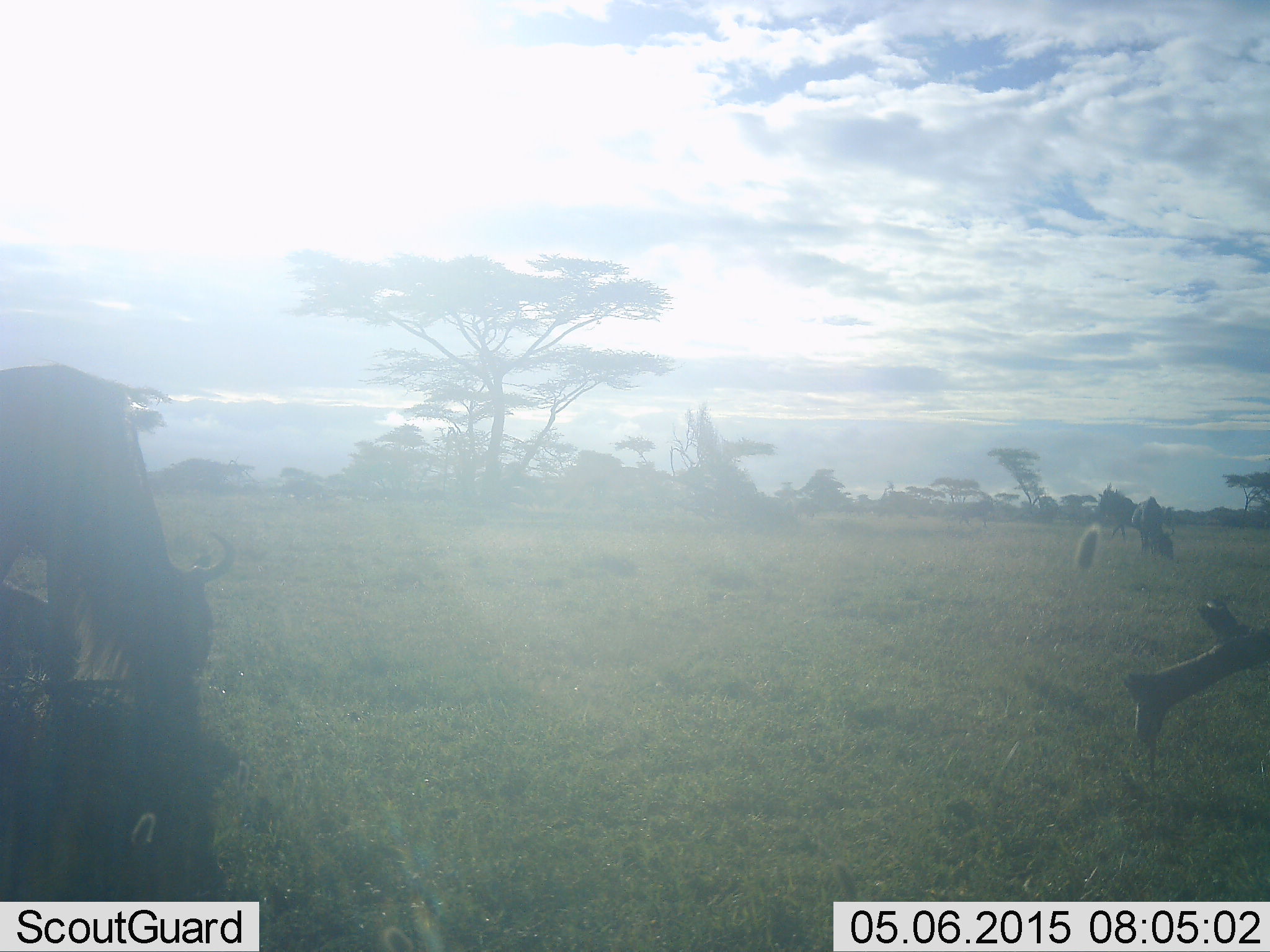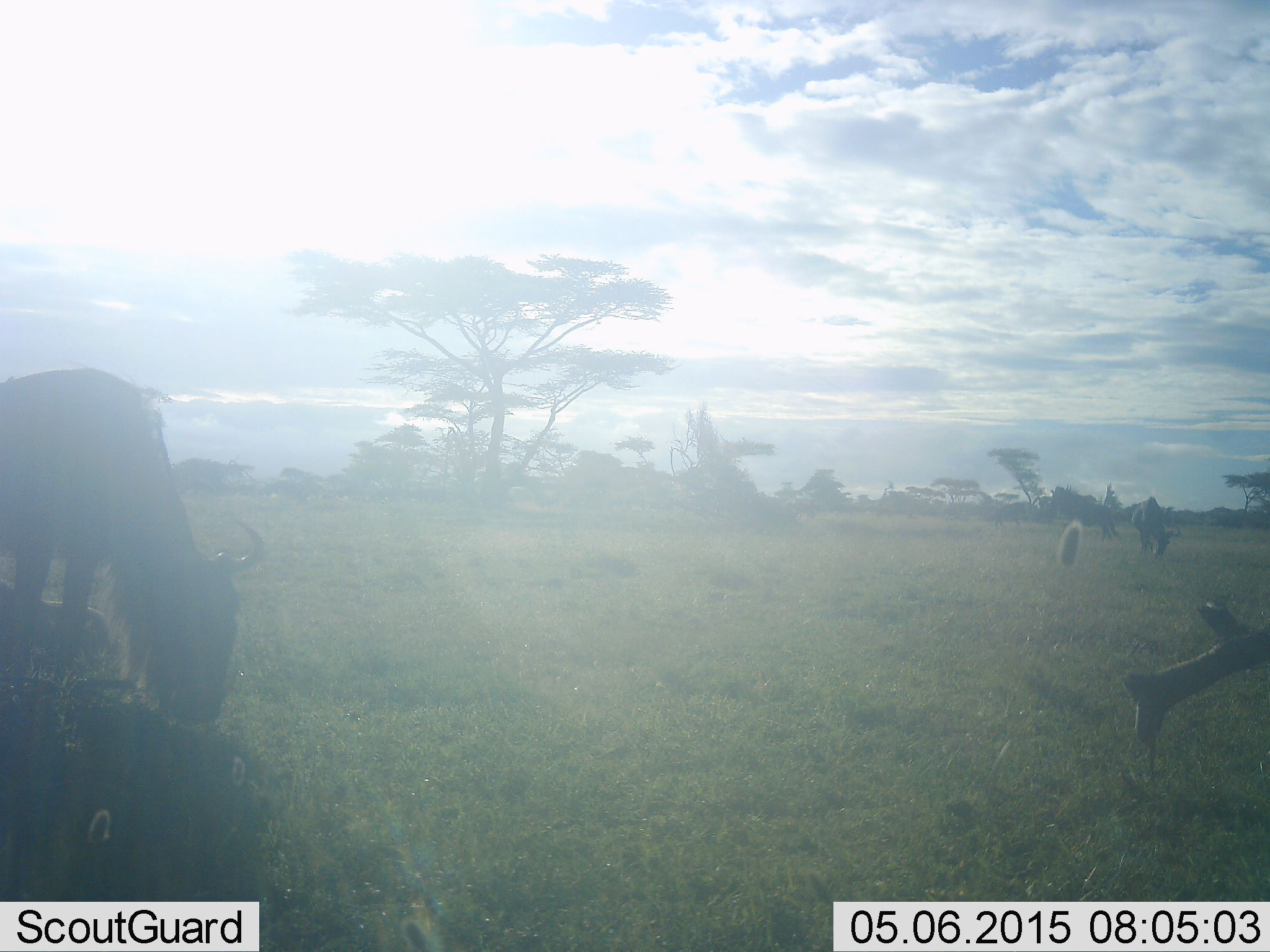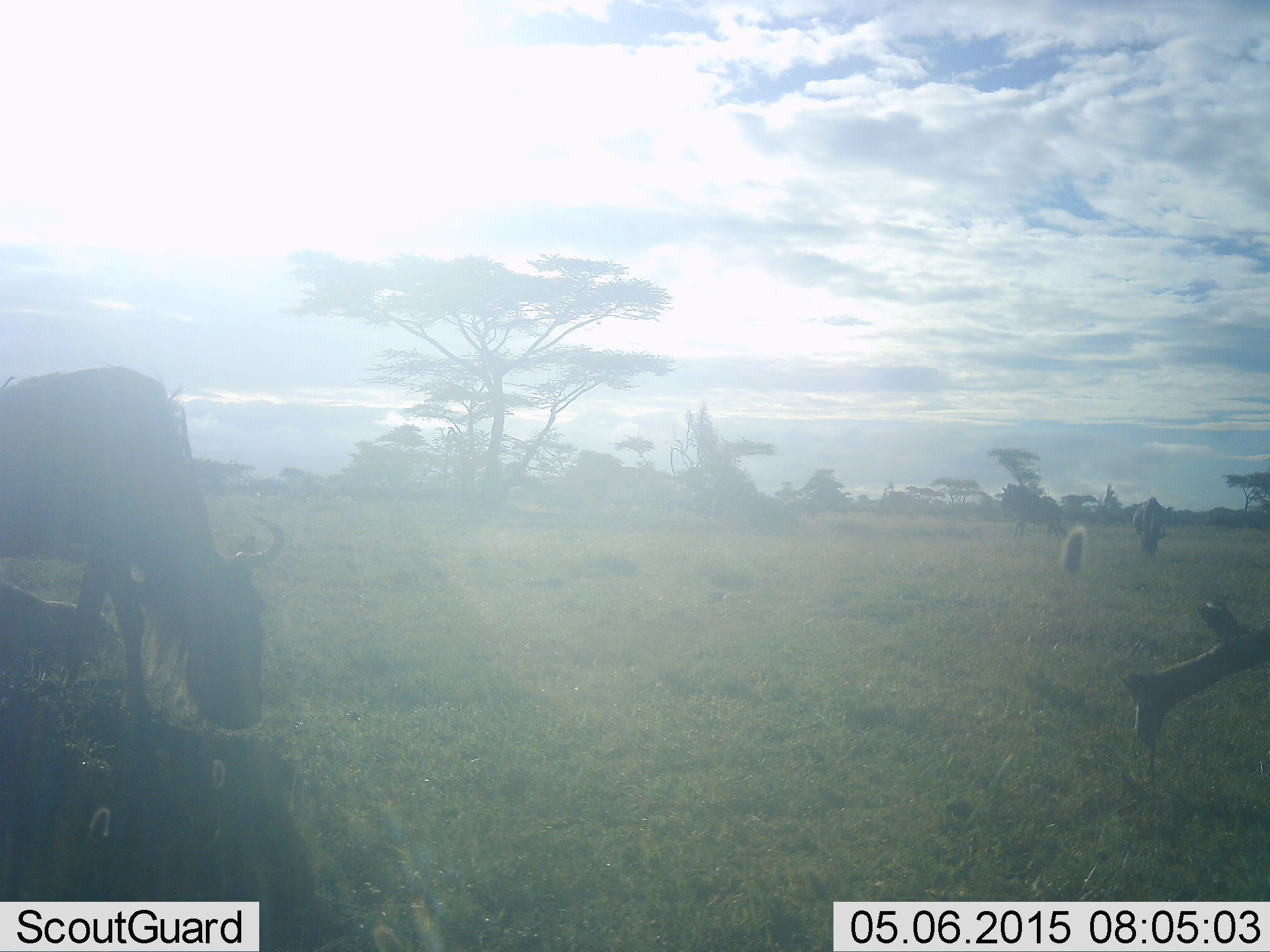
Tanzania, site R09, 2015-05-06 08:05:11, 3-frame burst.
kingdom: Animalia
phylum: Chordata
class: Mammalia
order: Artiodactyla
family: Bovidae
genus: Connochaetes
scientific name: Connochaetes taurinus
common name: blue wildebeest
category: wildebeest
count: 4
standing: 20%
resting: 20%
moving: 50%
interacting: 0%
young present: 0%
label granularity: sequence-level